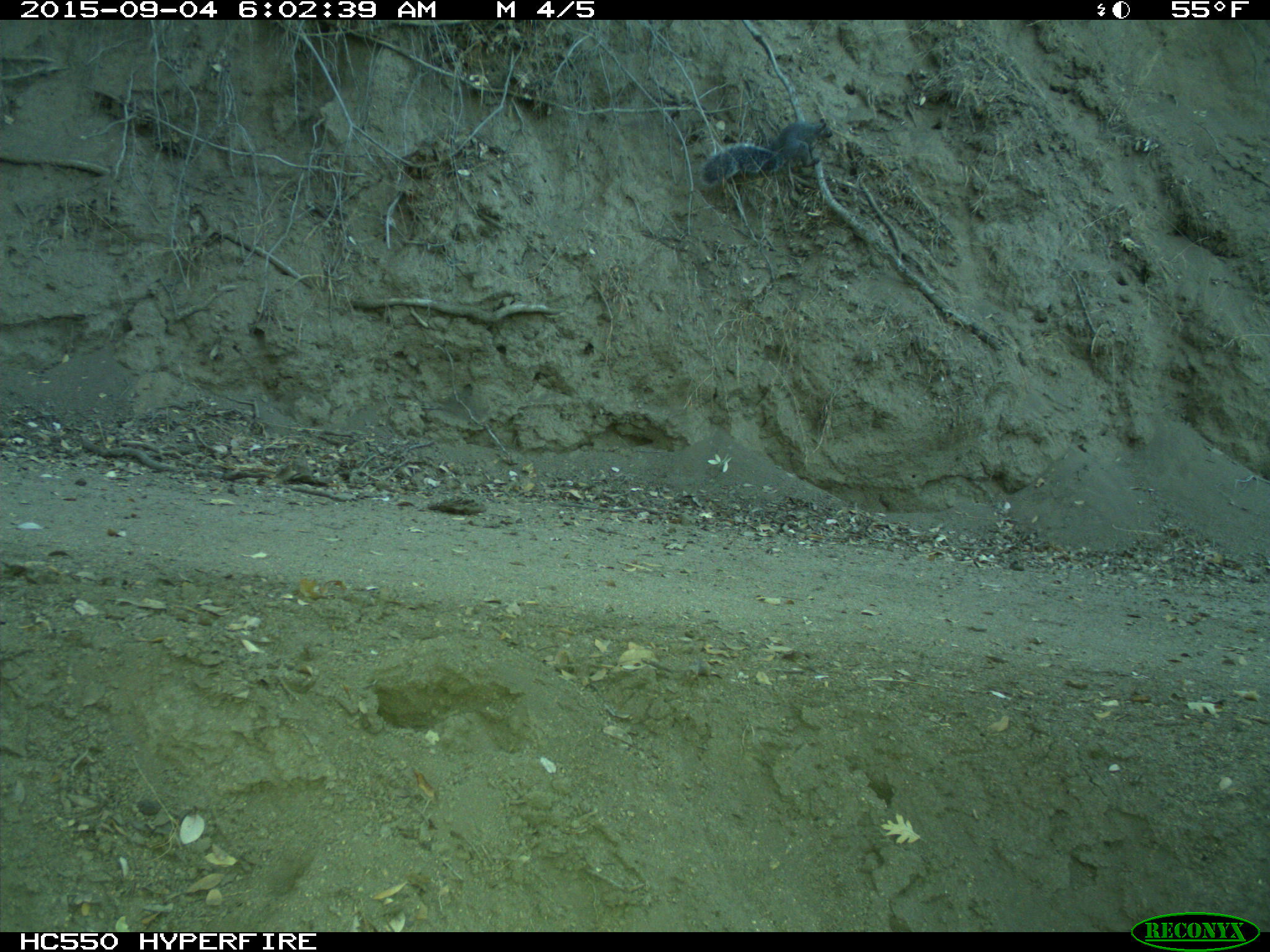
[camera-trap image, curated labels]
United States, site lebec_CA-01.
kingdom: Animalia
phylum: Chordata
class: Mammalia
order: Rodentia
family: Sciuridae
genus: Sciurus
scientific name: Sciurus carolinensis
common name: eastern gray squirrel